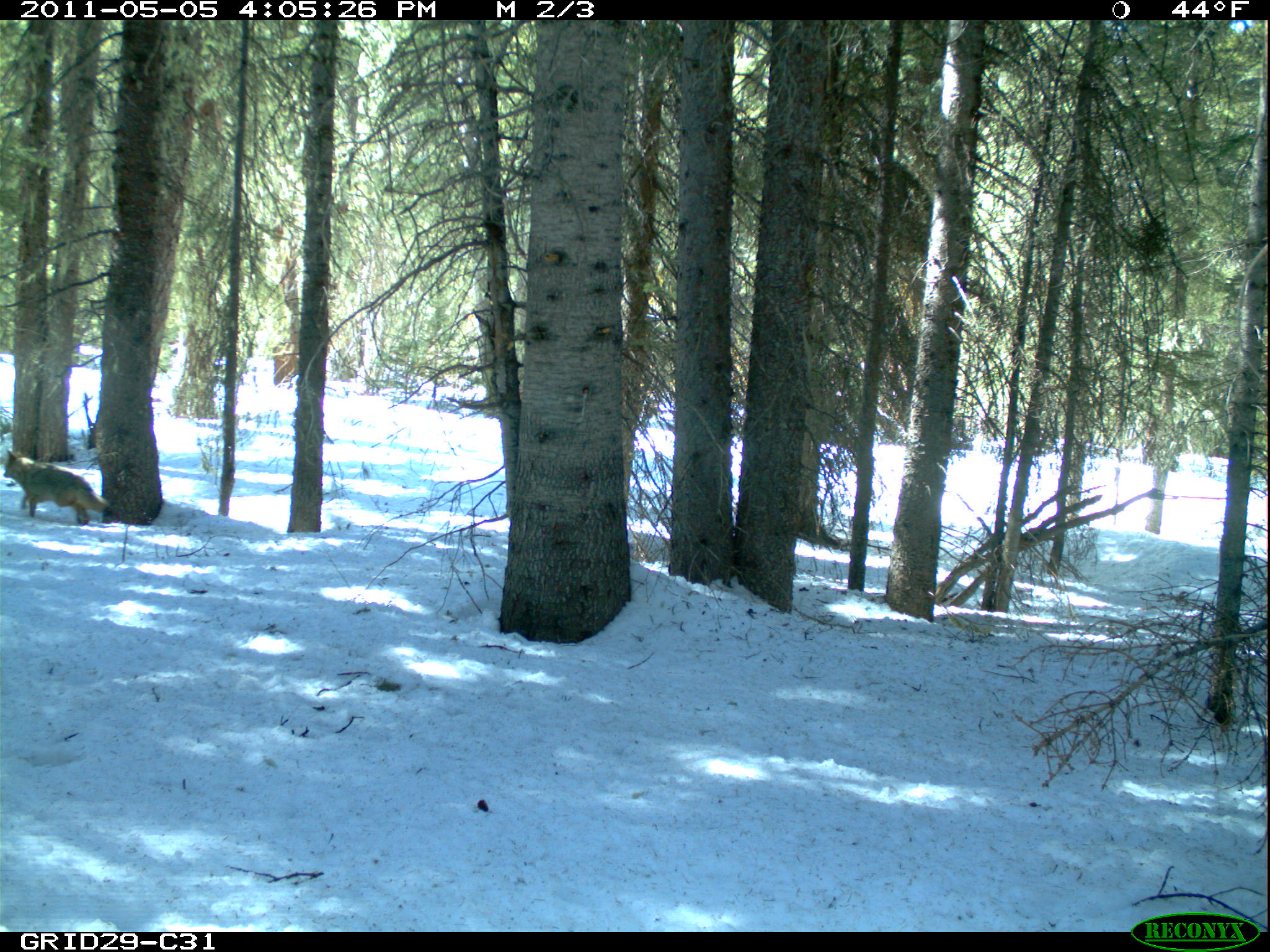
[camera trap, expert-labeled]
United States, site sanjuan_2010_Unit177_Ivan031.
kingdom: Animalia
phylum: Chordata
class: Mammalia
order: Carnivora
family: Canidae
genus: Canis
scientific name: Canis latrans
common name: coyote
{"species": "Canis latrans (coyote)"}